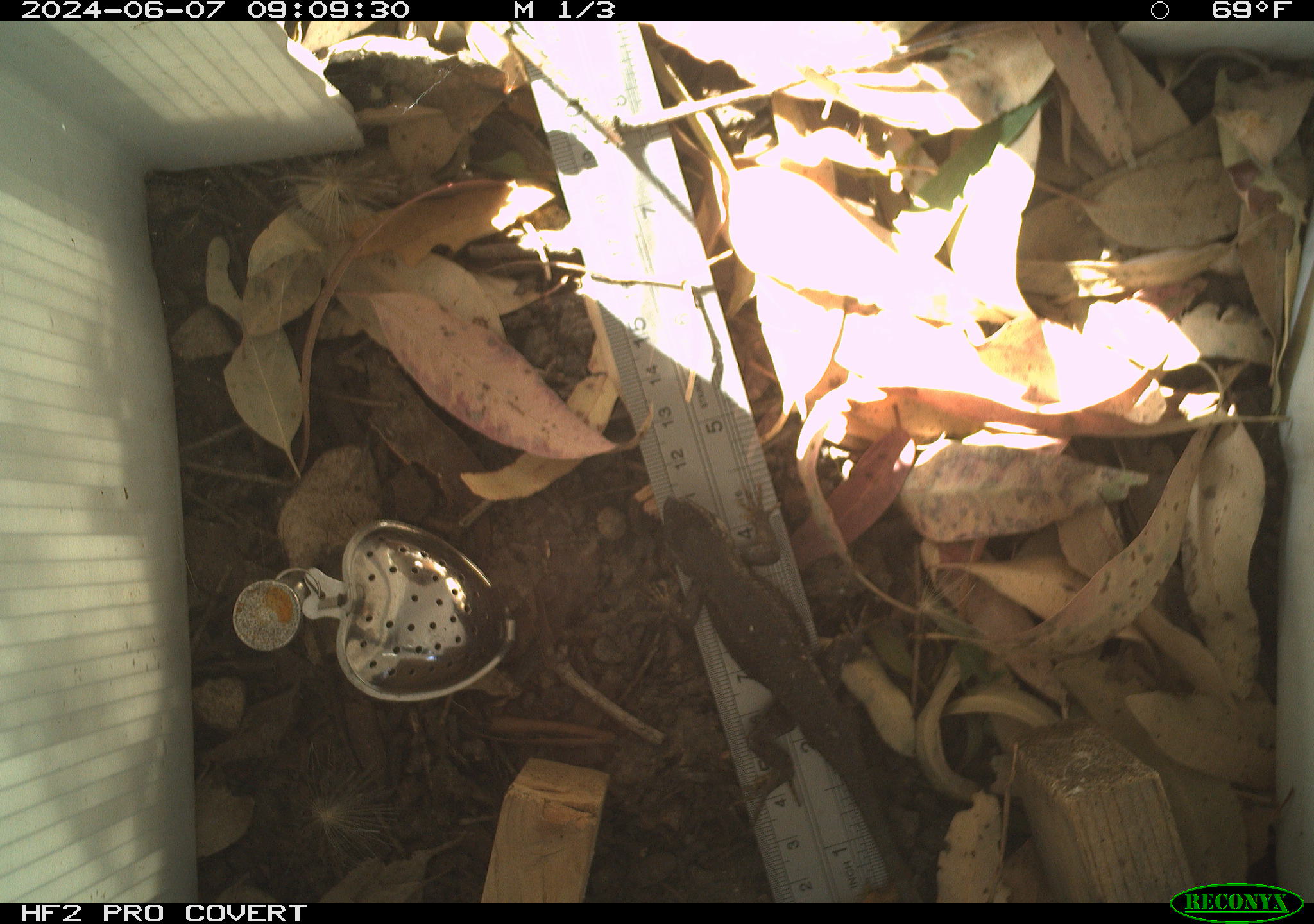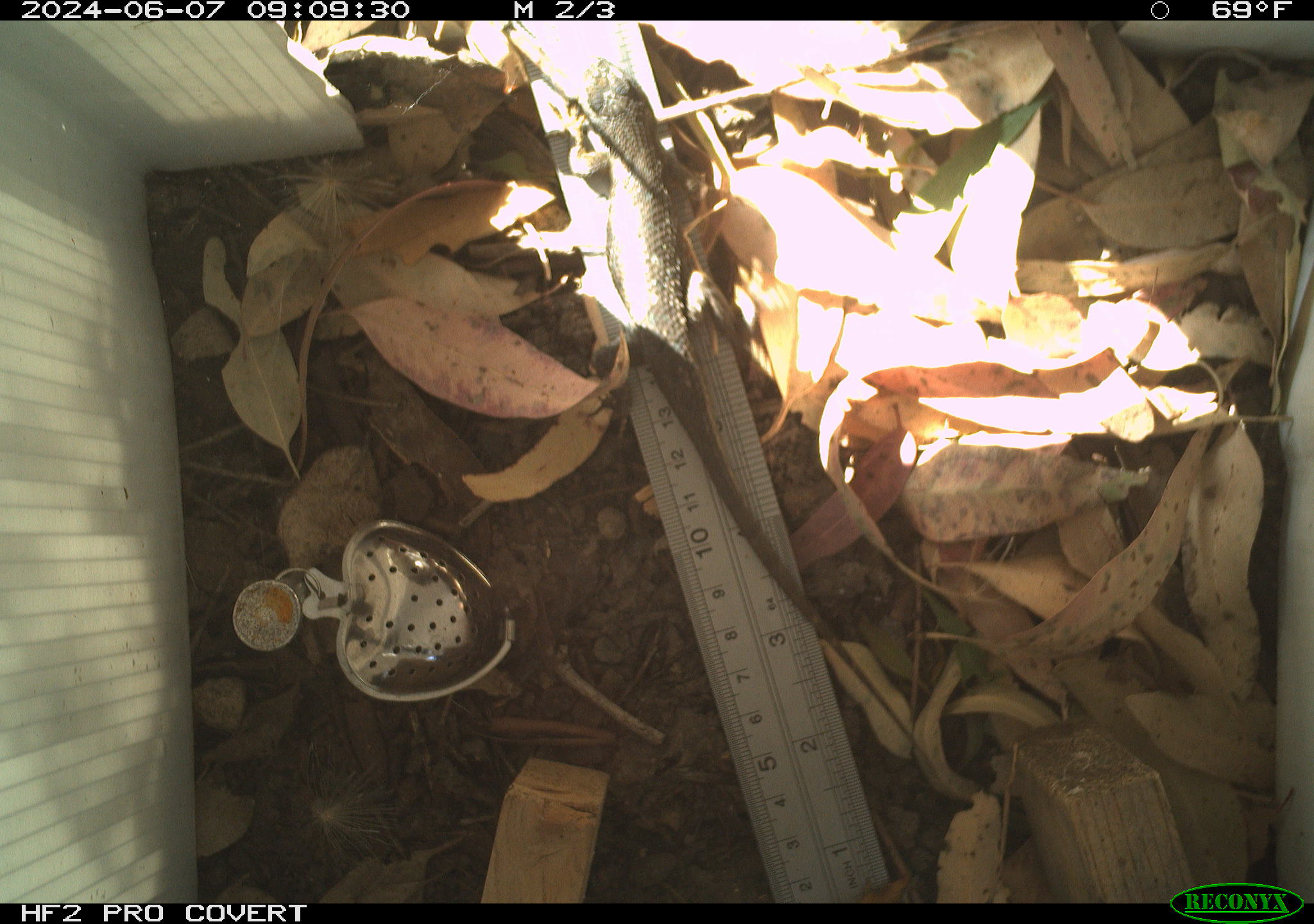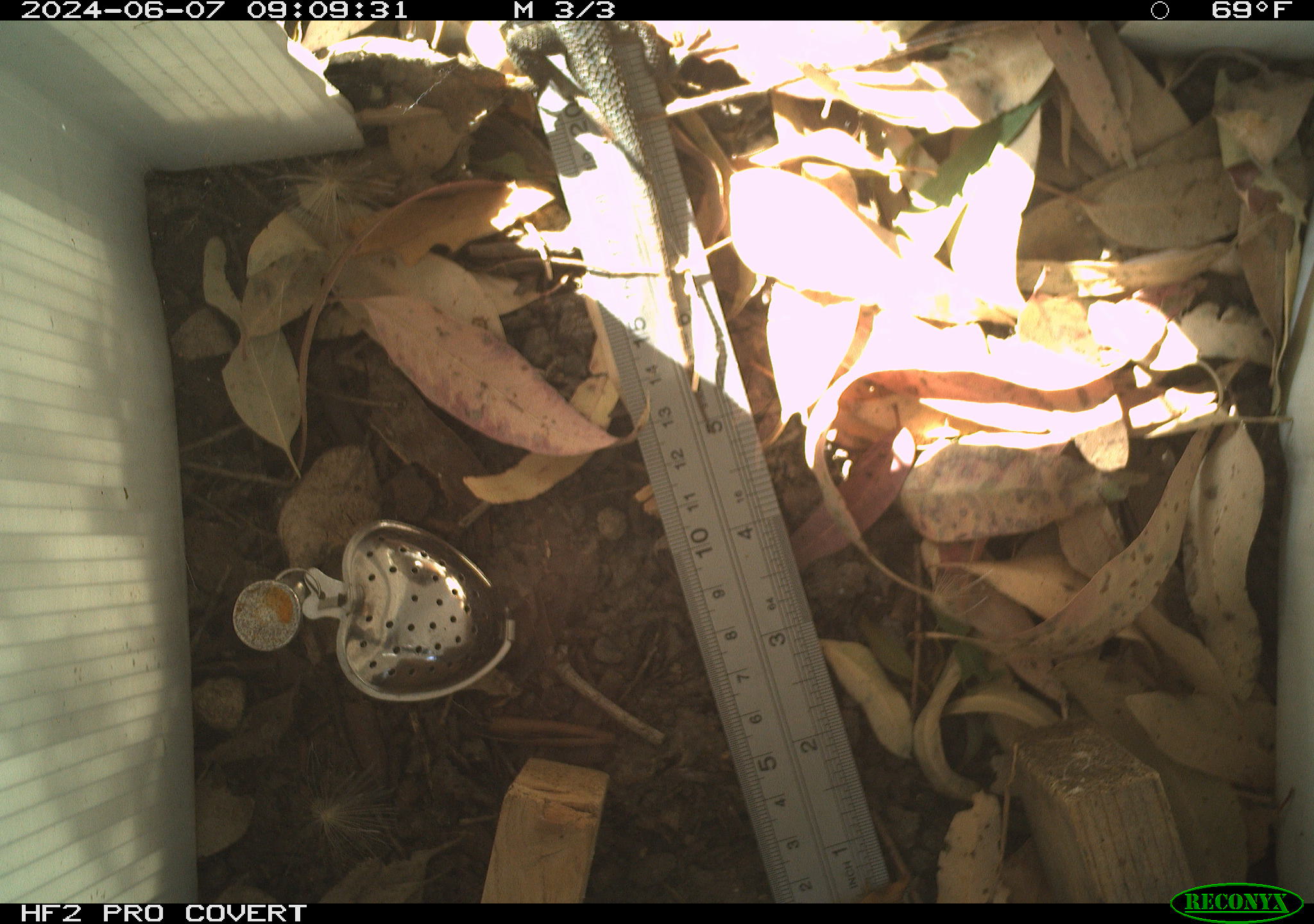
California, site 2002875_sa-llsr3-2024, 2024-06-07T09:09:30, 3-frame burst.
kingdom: Animalia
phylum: Chordata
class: Reptilia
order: Squamata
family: Phrynosomatidae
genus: Sceloporus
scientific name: Sceloporus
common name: spiny lizards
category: sceloporus species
Sceloporus species (spiny lizards) (Sceloporus).